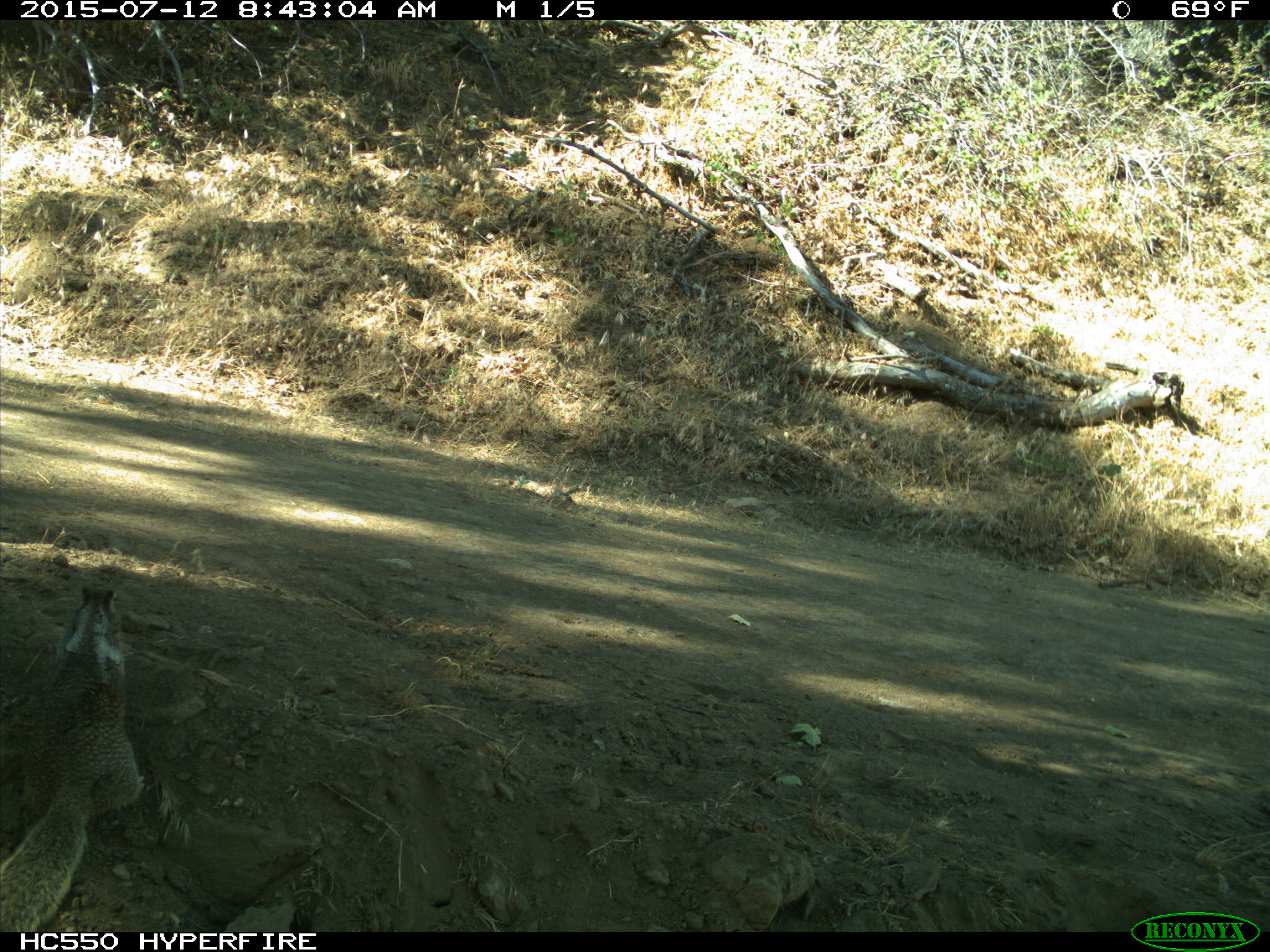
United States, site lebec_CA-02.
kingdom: Animalia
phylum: Chordata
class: Mammalia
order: Rodentia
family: Sciuridae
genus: Otospermophilus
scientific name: Otospermophilus beecheyi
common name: california ground squirrel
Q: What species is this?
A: Otospermophilus beecheyi (california ground squirrel).